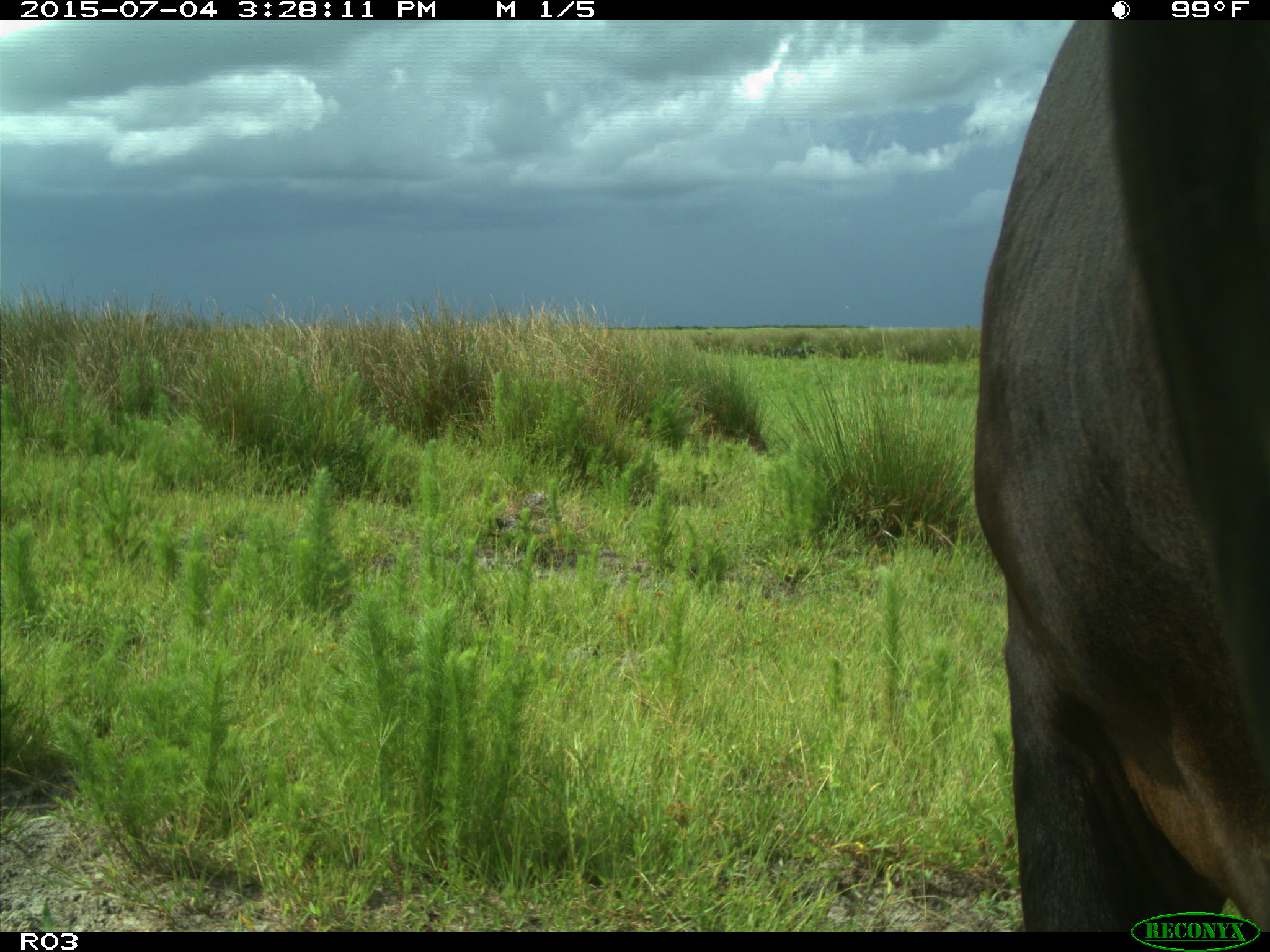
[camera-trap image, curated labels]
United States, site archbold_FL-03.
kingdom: Animalia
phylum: Chordata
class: Mammalia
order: Artiodactyla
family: Bovidae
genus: Bos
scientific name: Bos taurus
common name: domestic cow